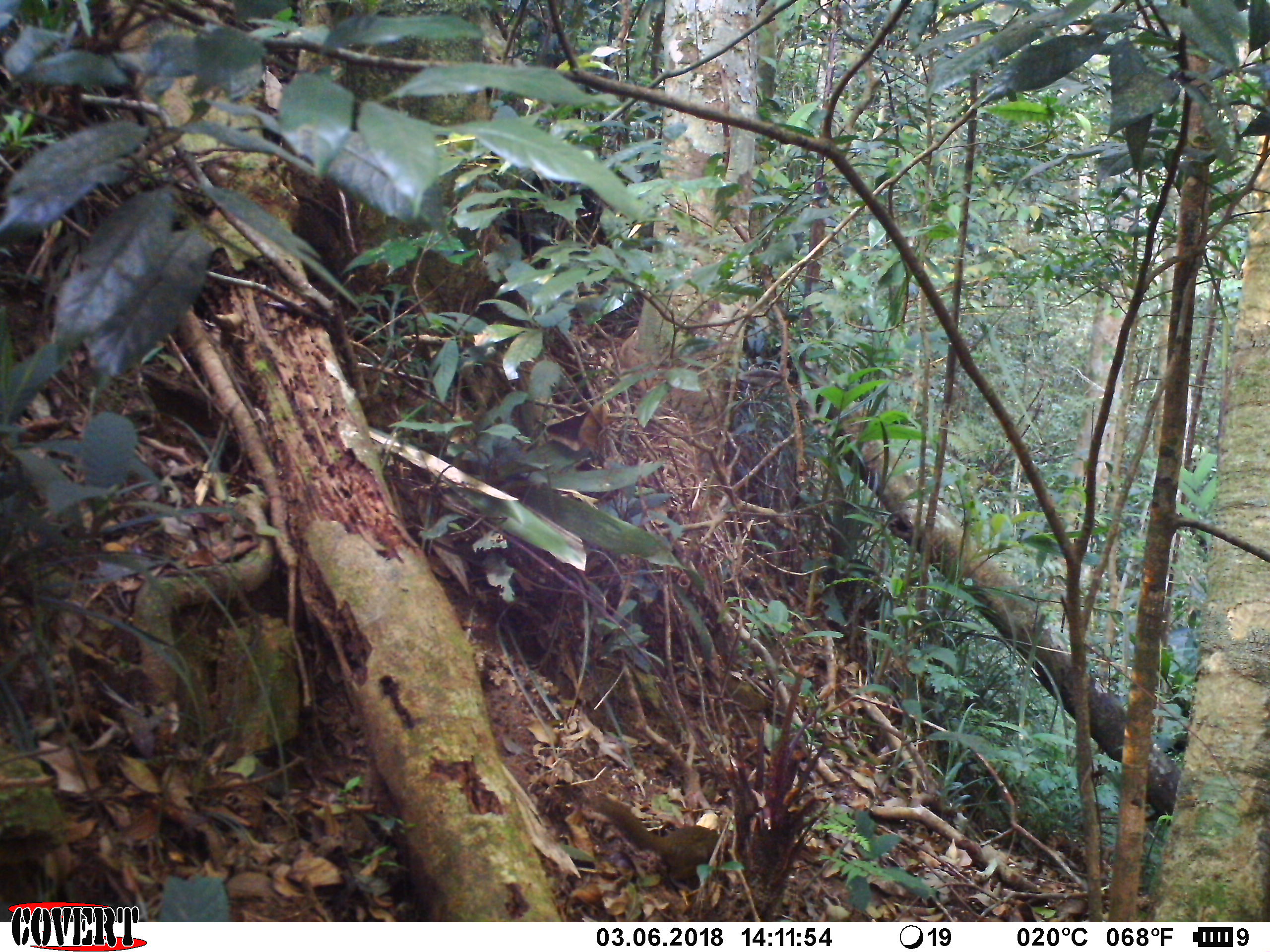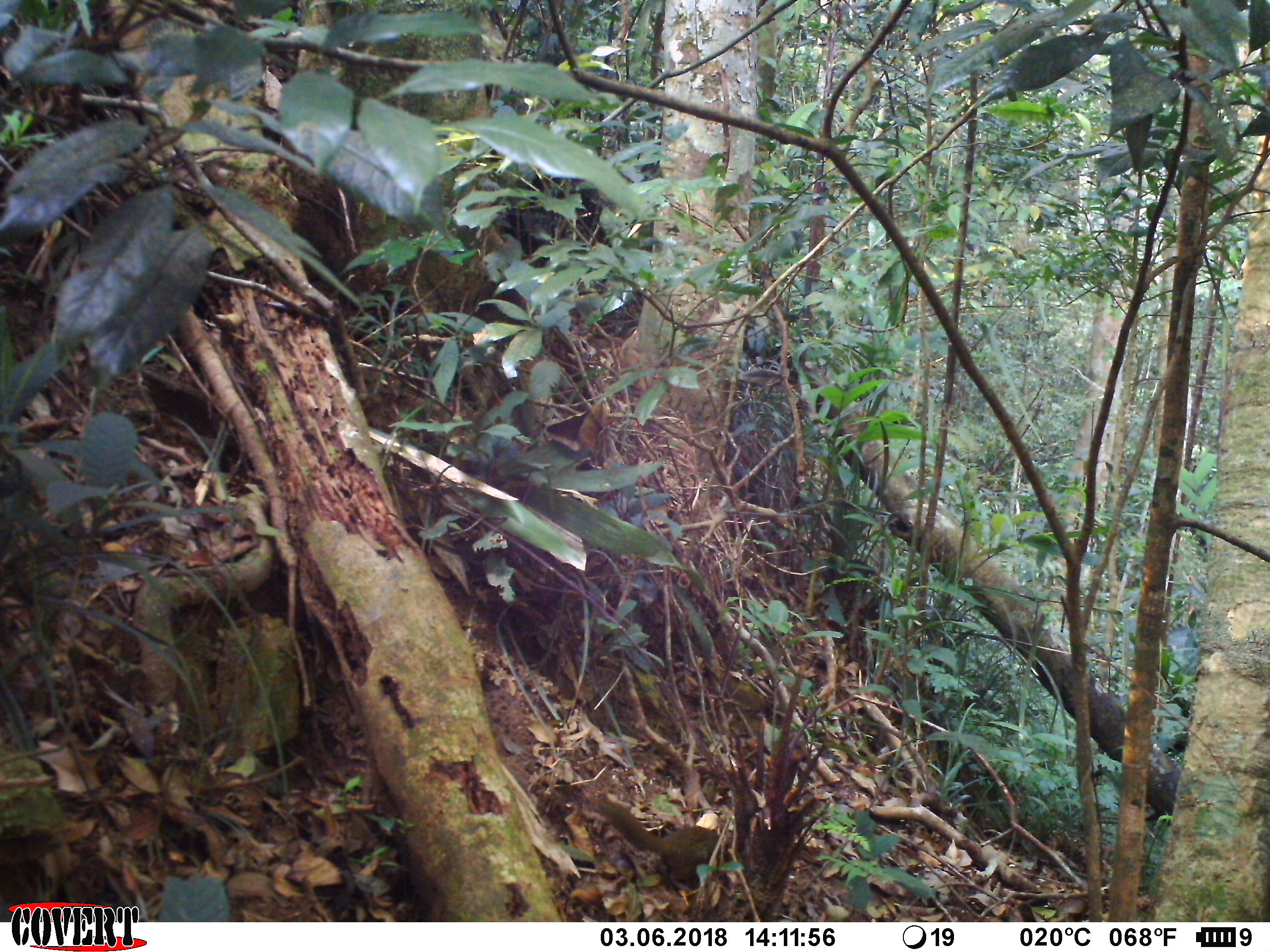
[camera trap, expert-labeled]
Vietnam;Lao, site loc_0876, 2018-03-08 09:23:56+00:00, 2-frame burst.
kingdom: Animalia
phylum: Chordata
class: Mammalia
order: Rodentia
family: Sciuridae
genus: Sciurus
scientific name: Sciurus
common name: squirrel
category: unidentified squirrel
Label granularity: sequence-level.